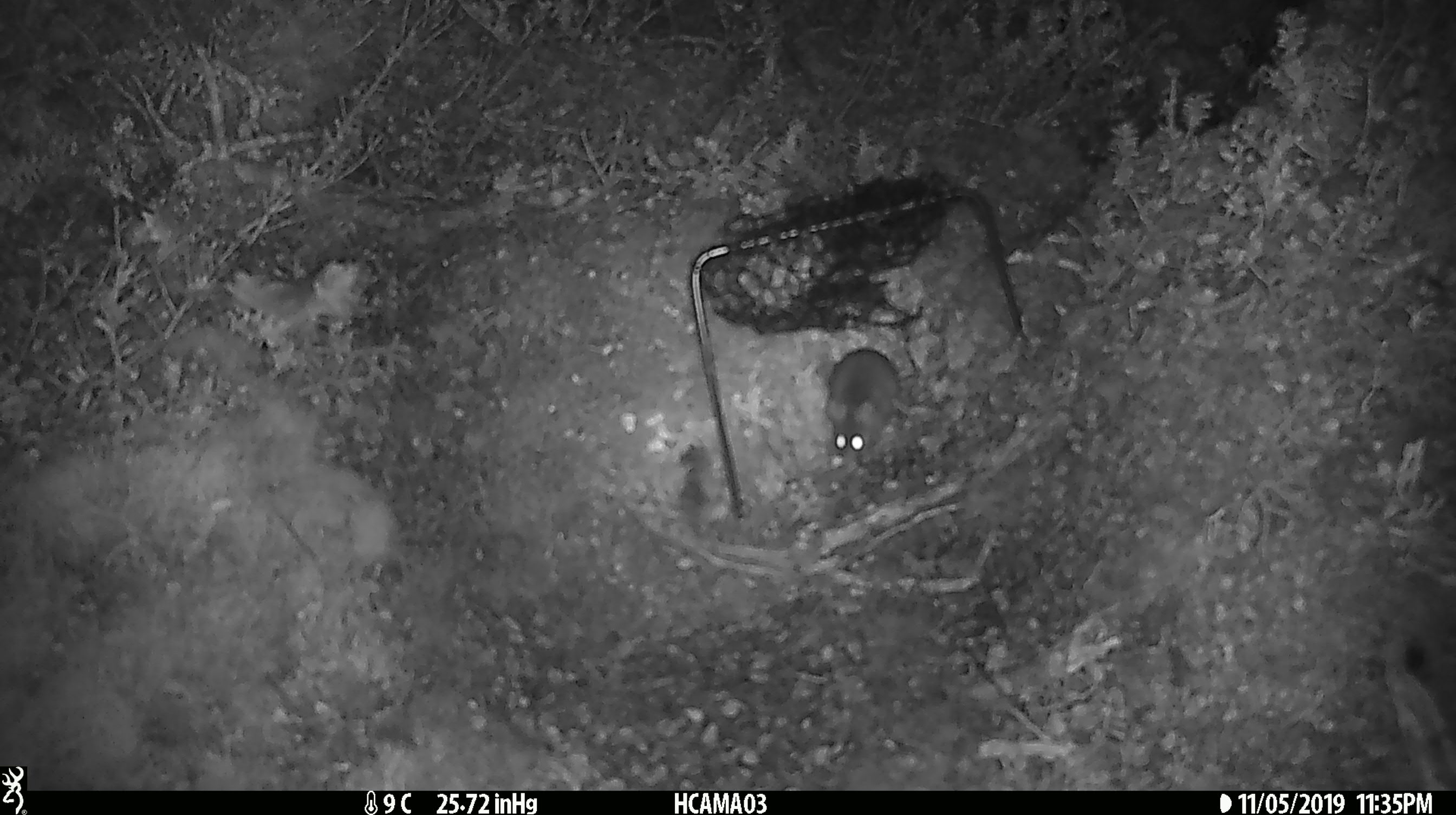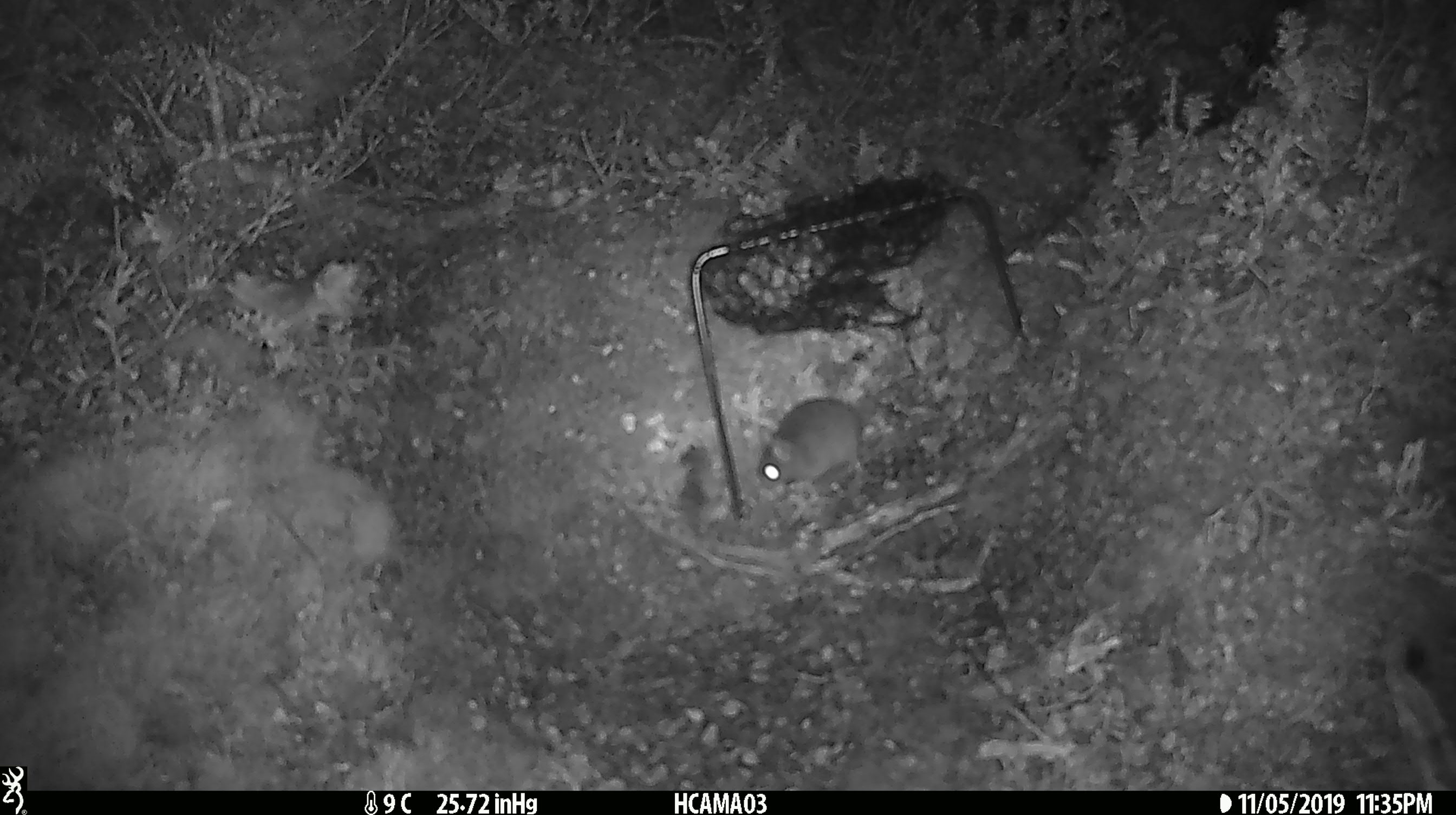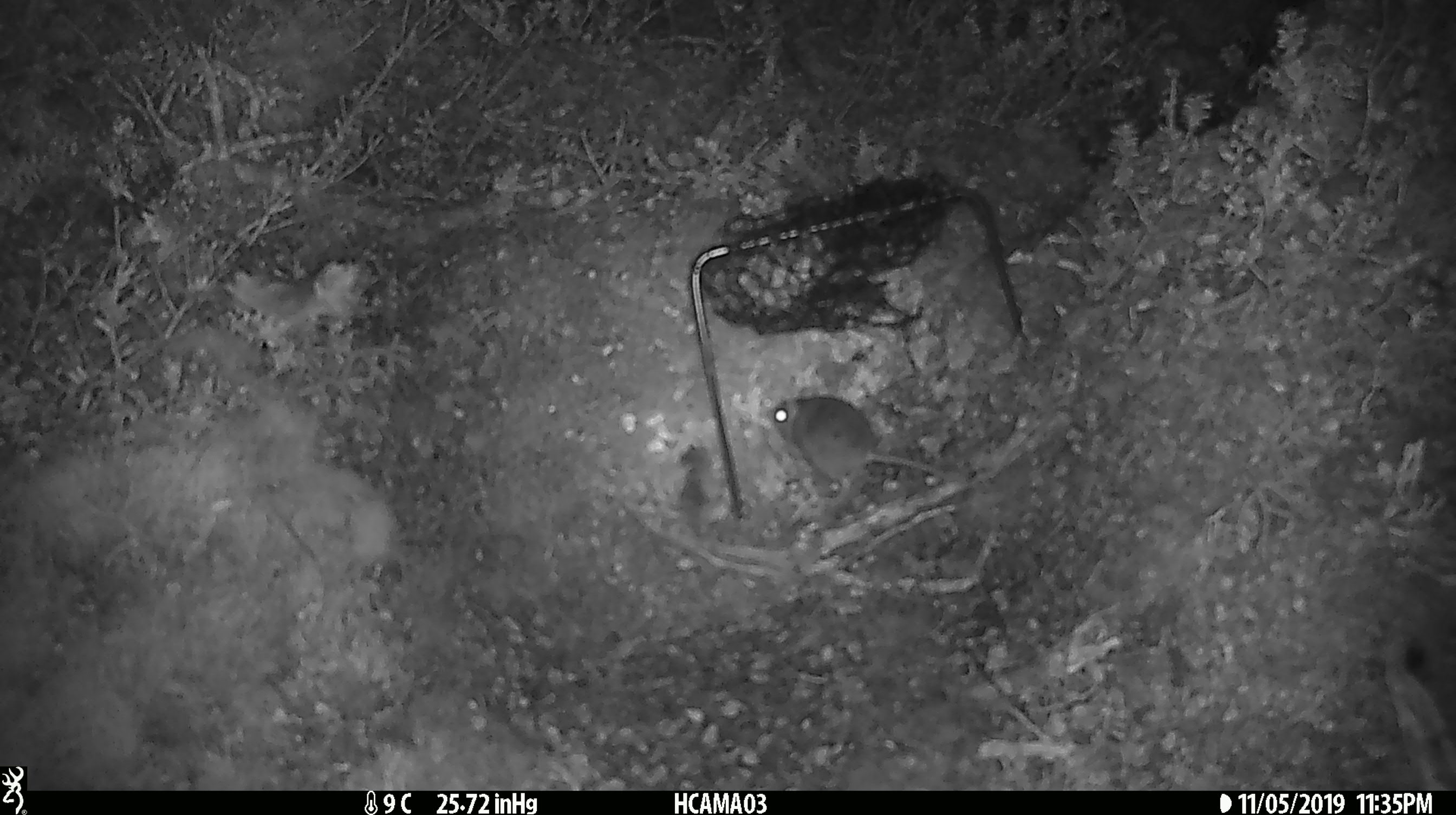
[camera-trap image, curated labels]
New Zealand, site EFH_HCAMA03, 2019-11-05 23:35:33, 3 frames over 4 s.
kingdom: Animalia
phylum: Chordata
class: Mammalia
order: Rodentia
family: Muridae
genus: Mus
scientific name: Mus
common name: mouse